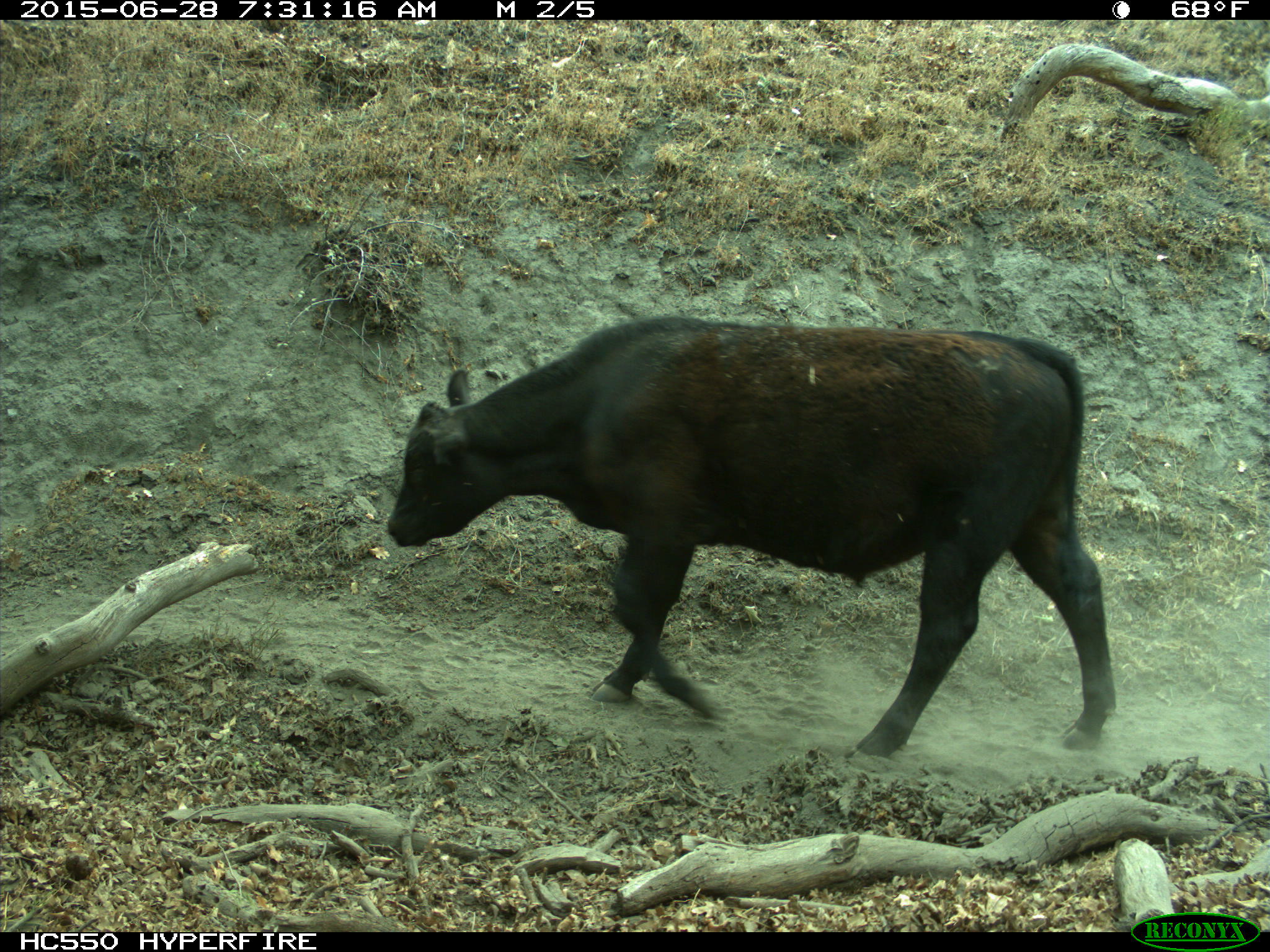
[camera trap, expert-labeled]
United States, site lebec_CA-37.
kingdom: Animalia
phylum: Chordata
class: Mammalia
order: Artiodactyla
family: Bovidae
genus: Bos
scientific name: Bos taurus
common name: domestic cow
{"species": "Bos taurus (domestic cow)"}